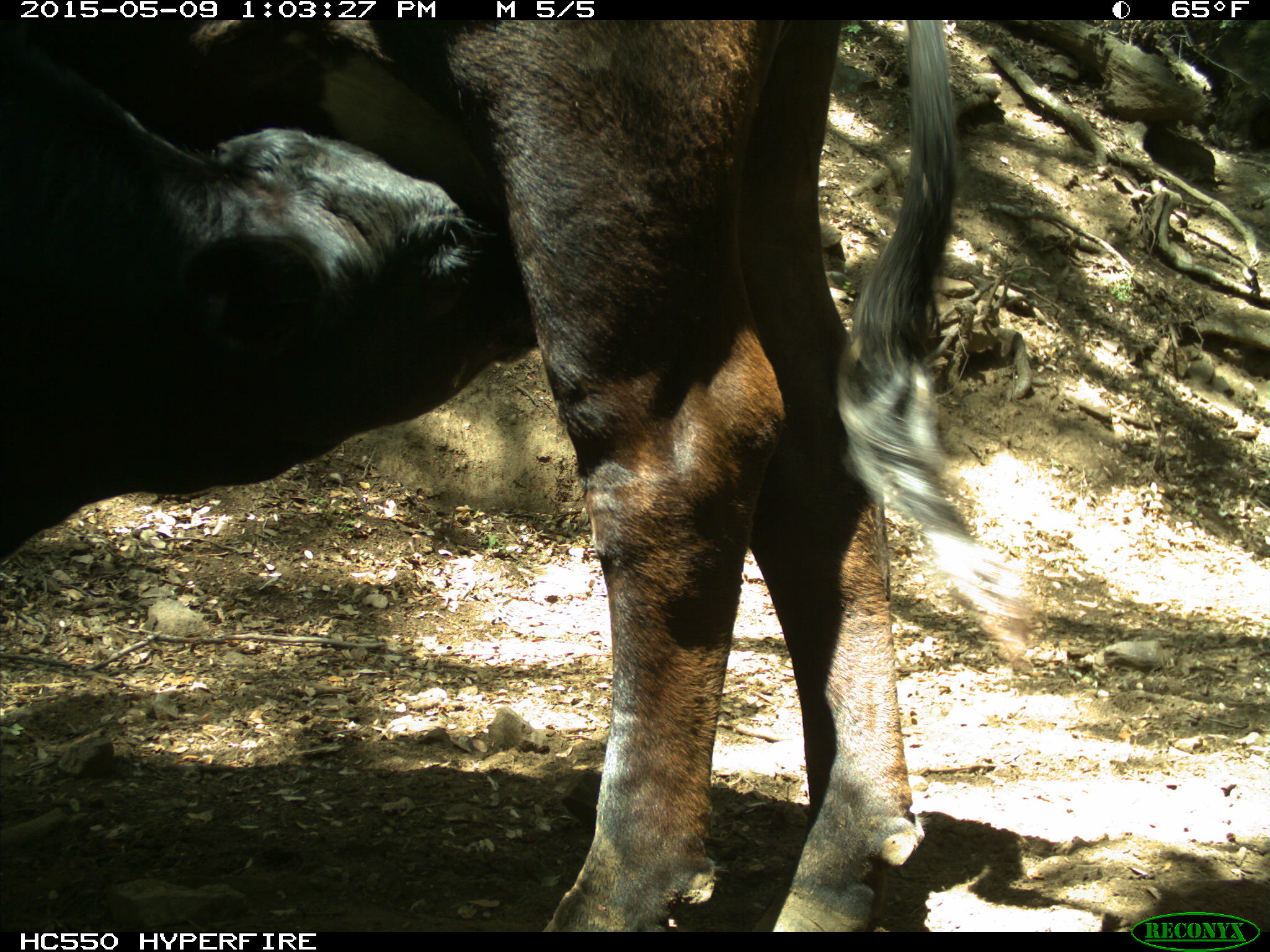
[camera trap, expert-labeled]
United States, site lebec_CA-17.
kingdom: Animalia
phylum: Chordata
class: Mammalia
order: Artiodactyla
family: Bovidae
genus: Bos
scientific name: Bos taurus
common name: domestic cow